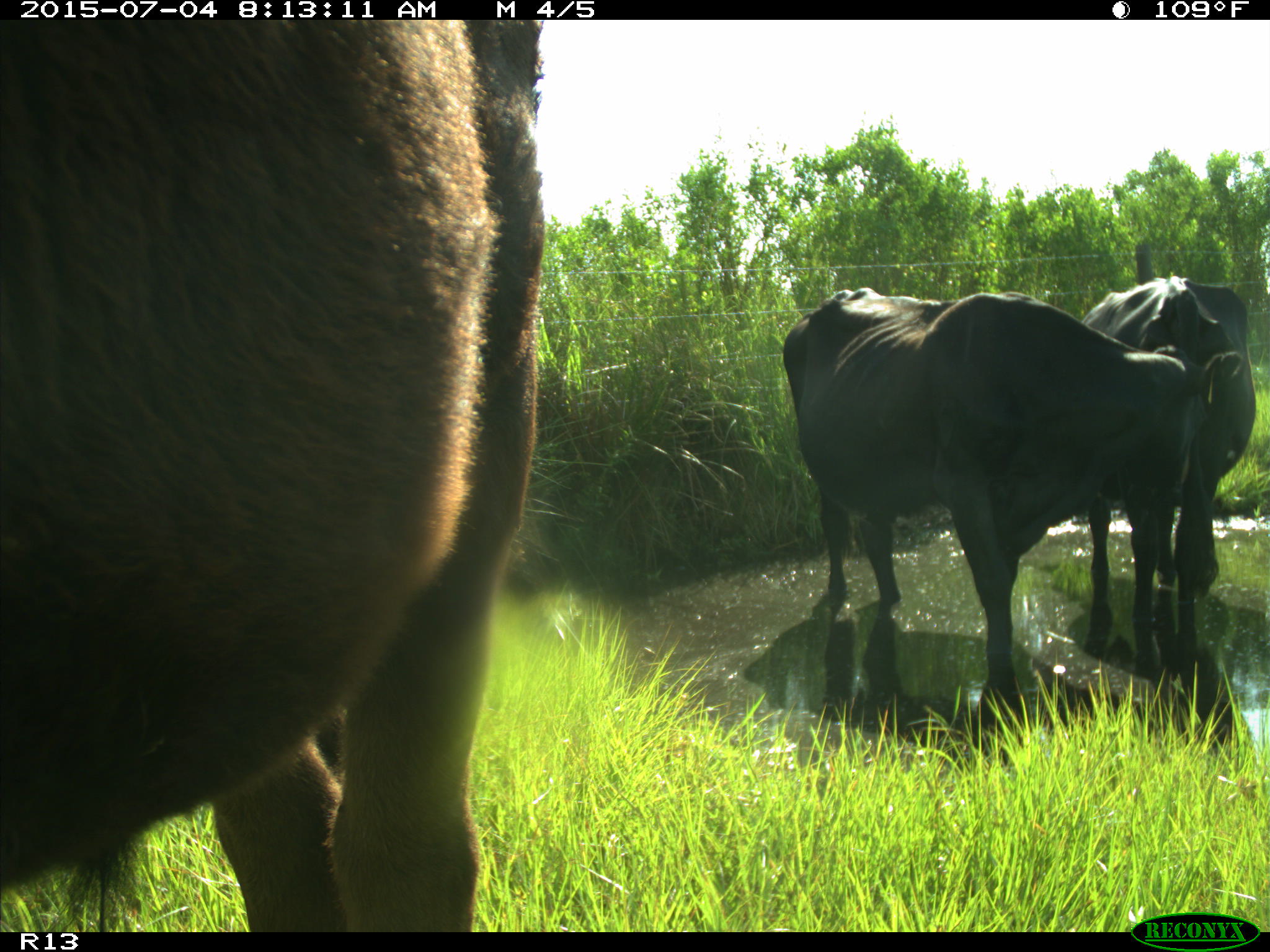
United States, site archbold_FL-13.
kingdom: Animalia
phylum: Chordata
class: Mammalia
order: Artiodactyla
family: Bovidae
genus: Bos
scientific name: Bos taurus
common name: domestic cow